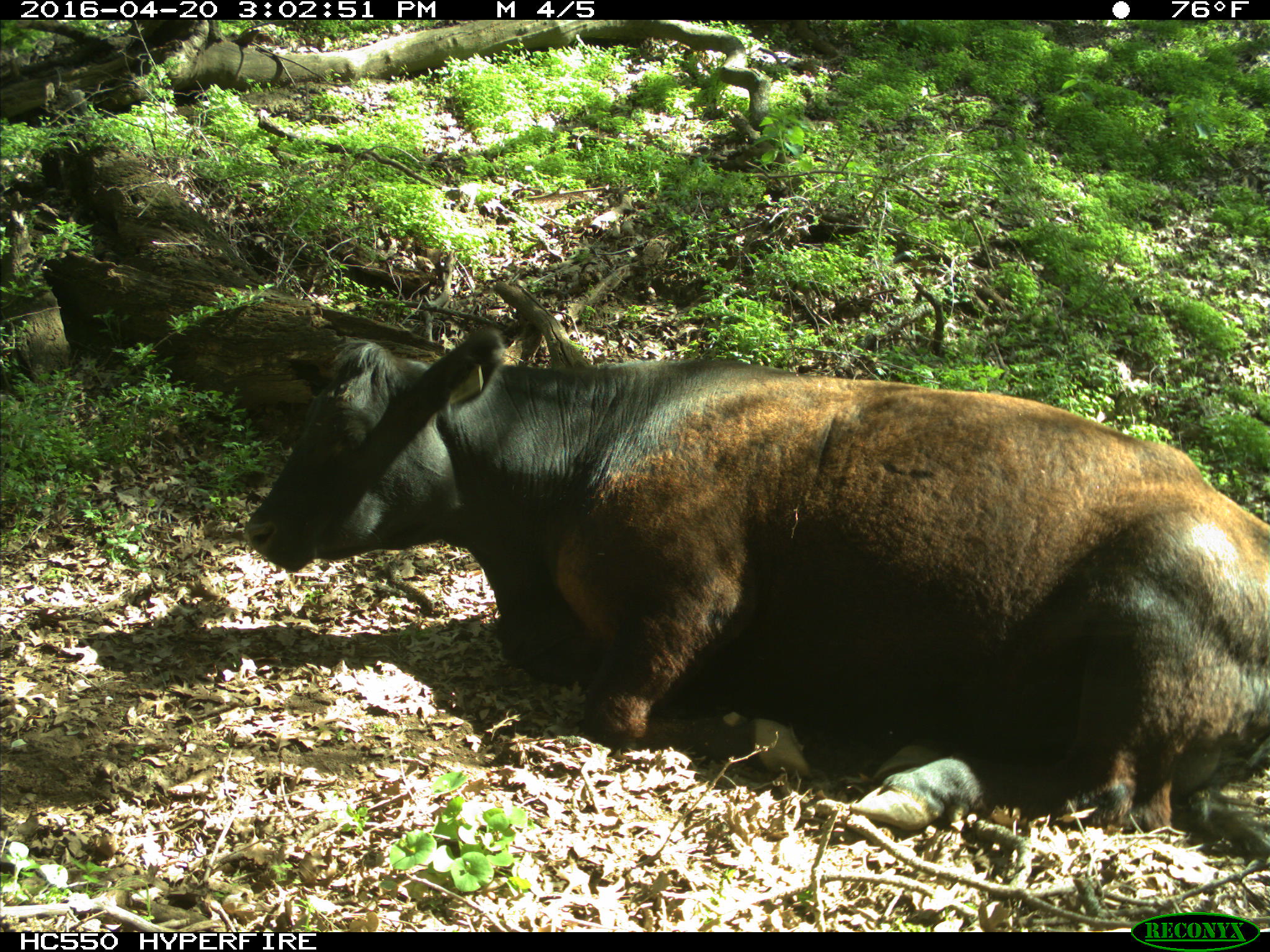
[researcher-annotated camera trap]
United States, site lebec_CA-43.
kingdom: Animalia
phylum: Chordata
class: Mammalia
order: Artiodactyla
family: Bovidae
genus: Bos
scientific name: Bos taurus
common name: domestic cow